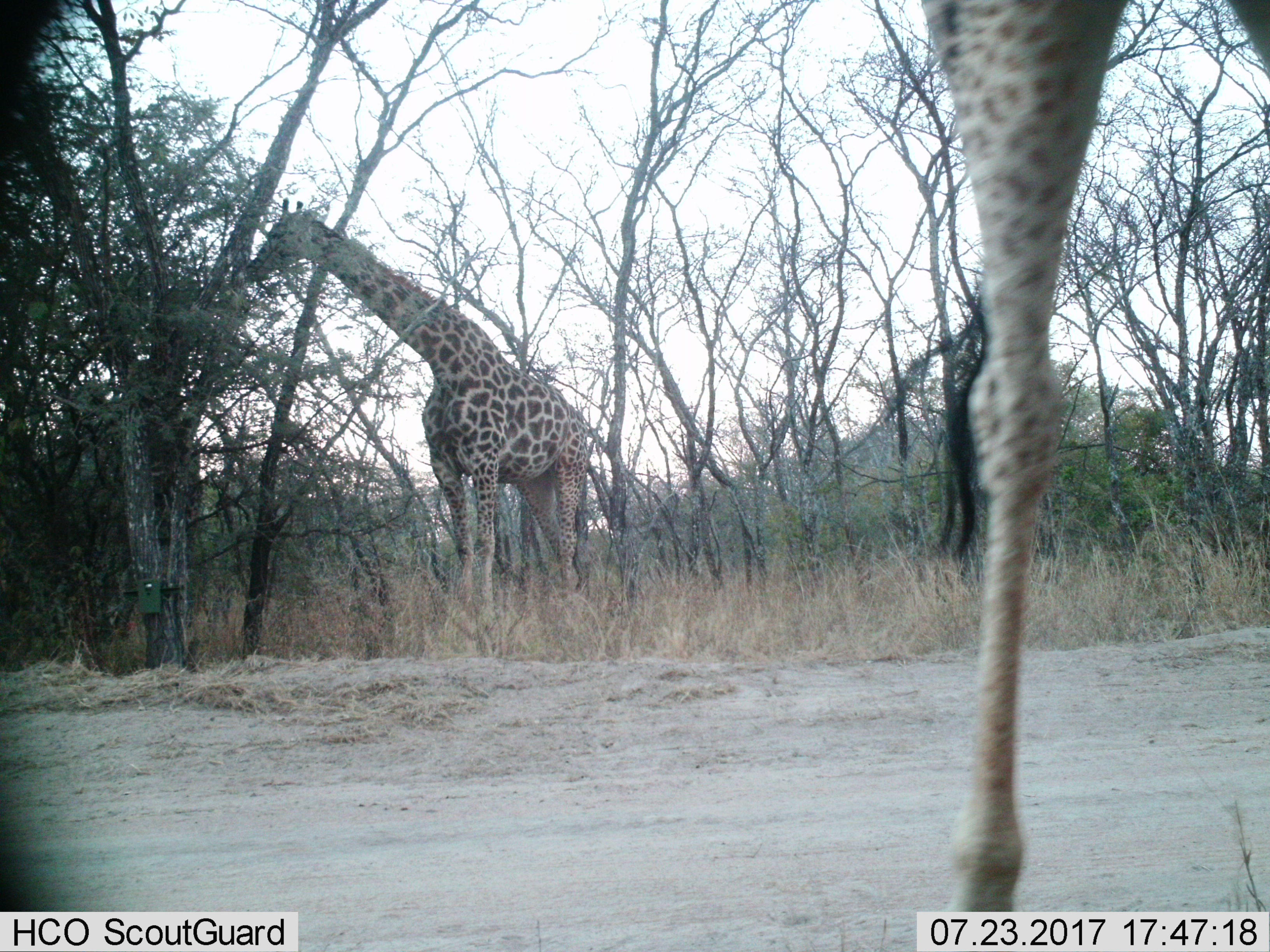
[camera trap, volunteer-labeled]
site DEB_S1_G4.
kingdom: Animalia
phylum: Chordata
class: Mammalia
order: Artiodactyla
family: Giraffidae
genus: Giraffa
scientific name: Giraffa camelopardalis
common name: giraffe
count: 2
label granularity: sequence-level